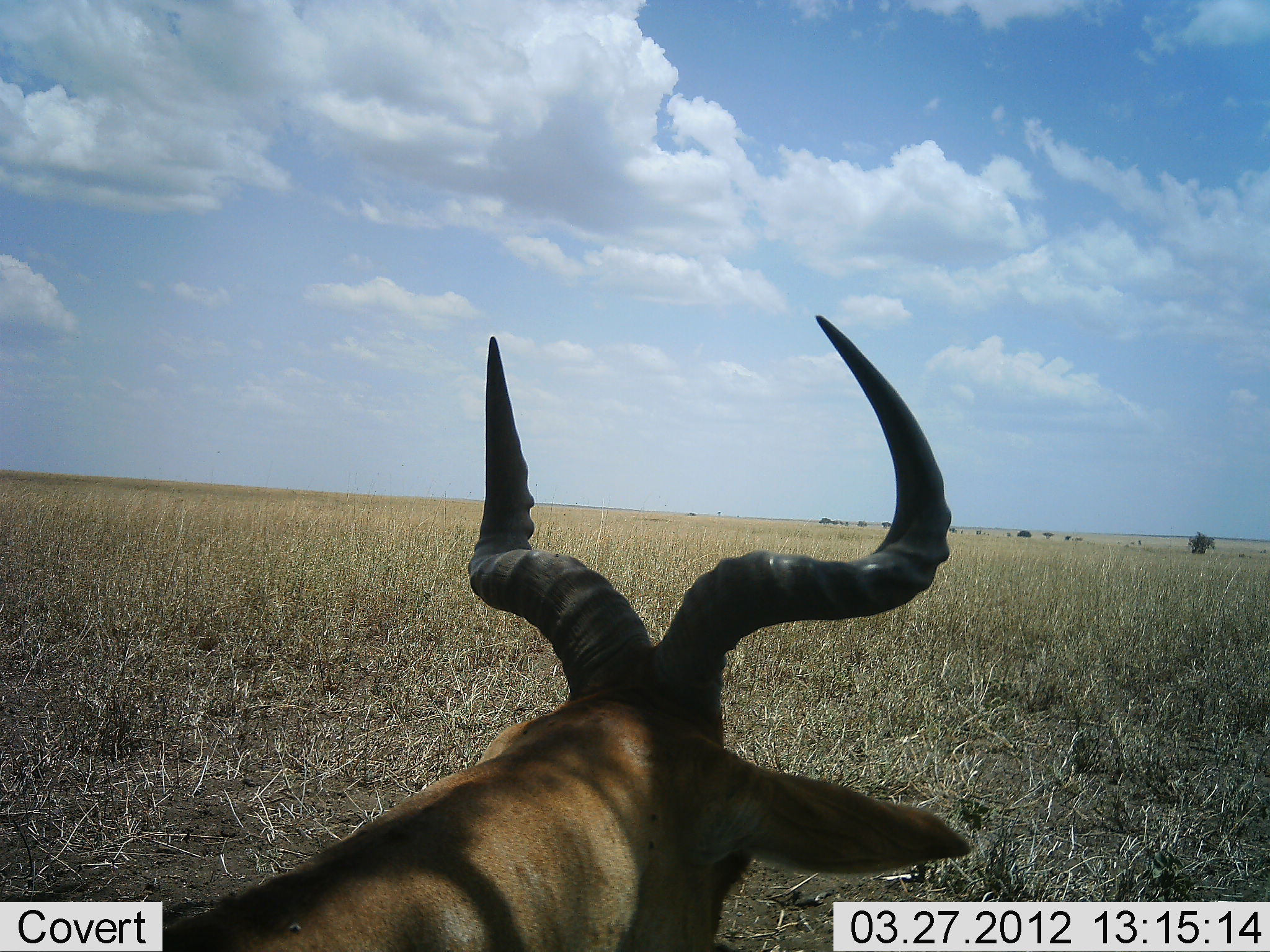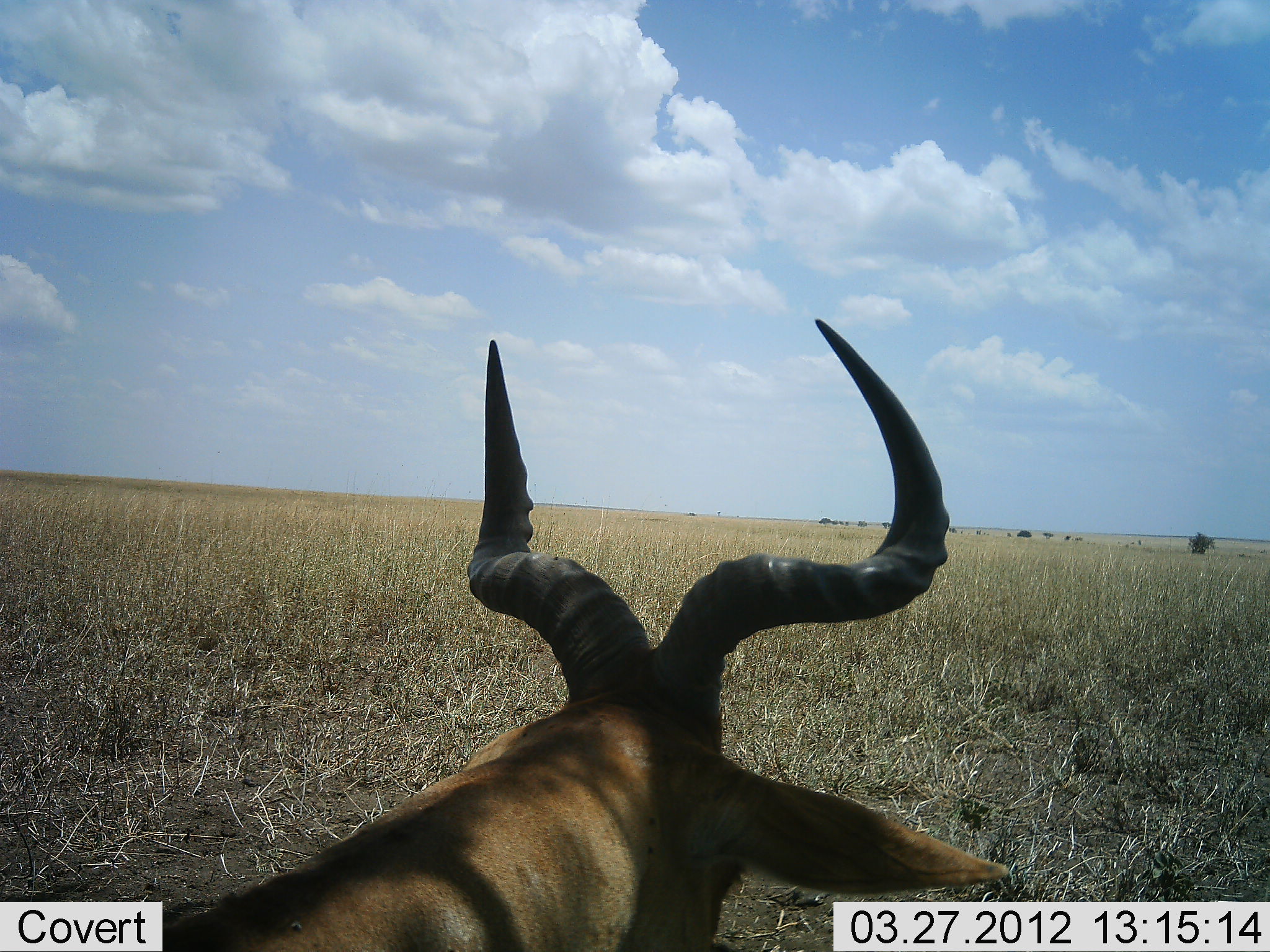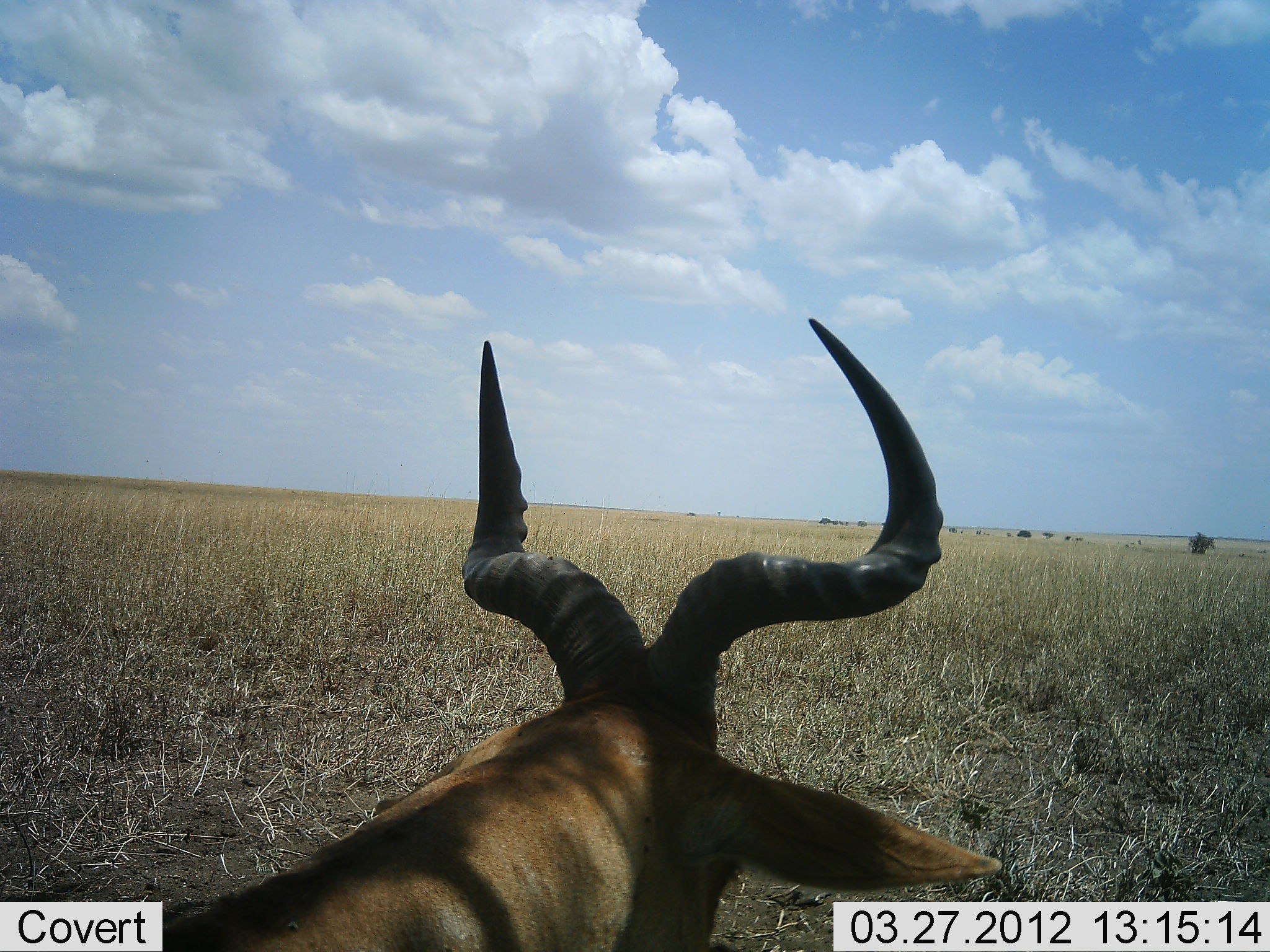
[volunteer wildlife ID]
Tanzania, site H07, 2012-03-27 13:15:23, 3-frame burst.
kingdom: Animalia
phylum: Chordata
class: Mammalia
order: Artiodactyla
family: Bovidae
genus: Alcelaphus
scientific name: Alcelaphus buselaphus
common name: hartebeest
Hartebeest (Alcelaphus buselaphus), count 1. Behavior (volunteer vote fractions): standing 39%, resting 56%, moving 6%, interacting 0%. Young present (vote fraction): 0%. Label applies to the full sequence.